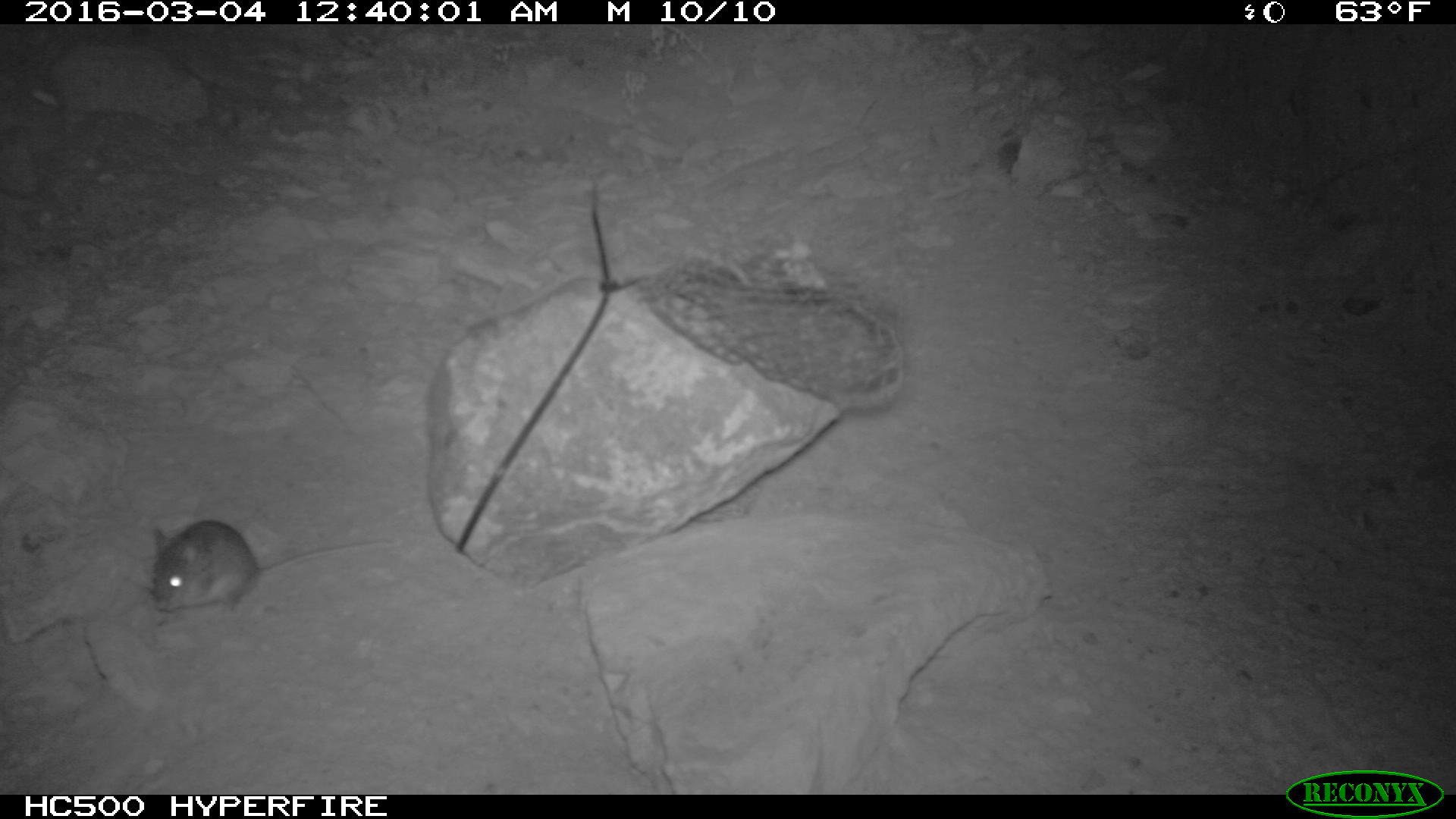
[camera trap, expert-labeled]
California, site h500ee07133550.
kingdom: Animalia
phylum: Chordata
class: Mammalia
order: Rodentia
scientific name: Rodentia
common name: rodent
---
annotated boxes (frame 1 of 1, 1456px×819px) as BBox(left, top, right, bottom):
rodent: BBox(147, 518, 397, 618)